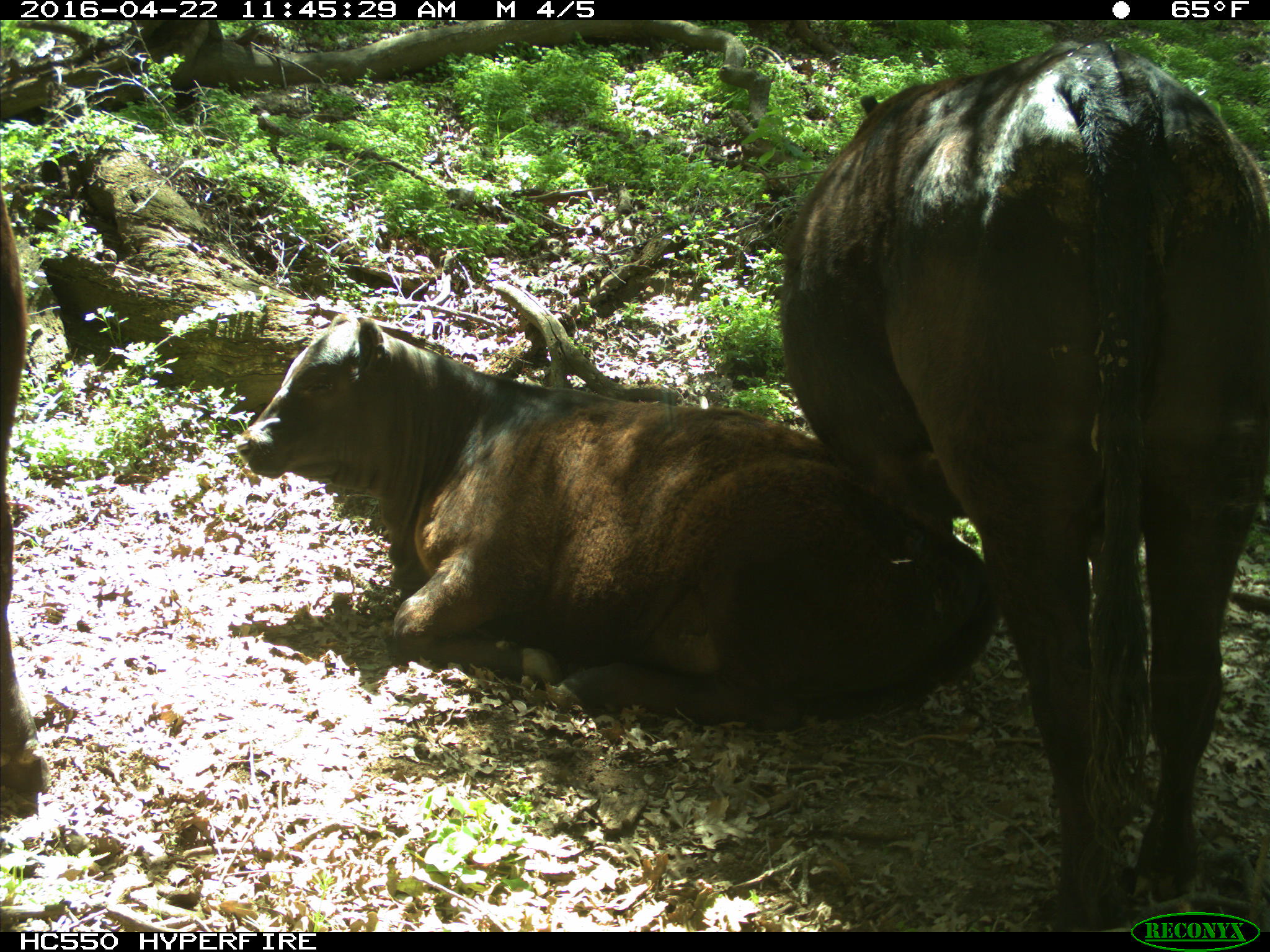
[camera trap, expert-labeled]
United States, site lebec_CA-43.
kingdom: Animalia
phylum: Chordata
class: Mammalia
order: Artiodactyla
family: Bovidae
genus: Bos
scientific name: Bos taurus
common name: domestic cow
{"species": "Bos taurus (domestic cow)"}